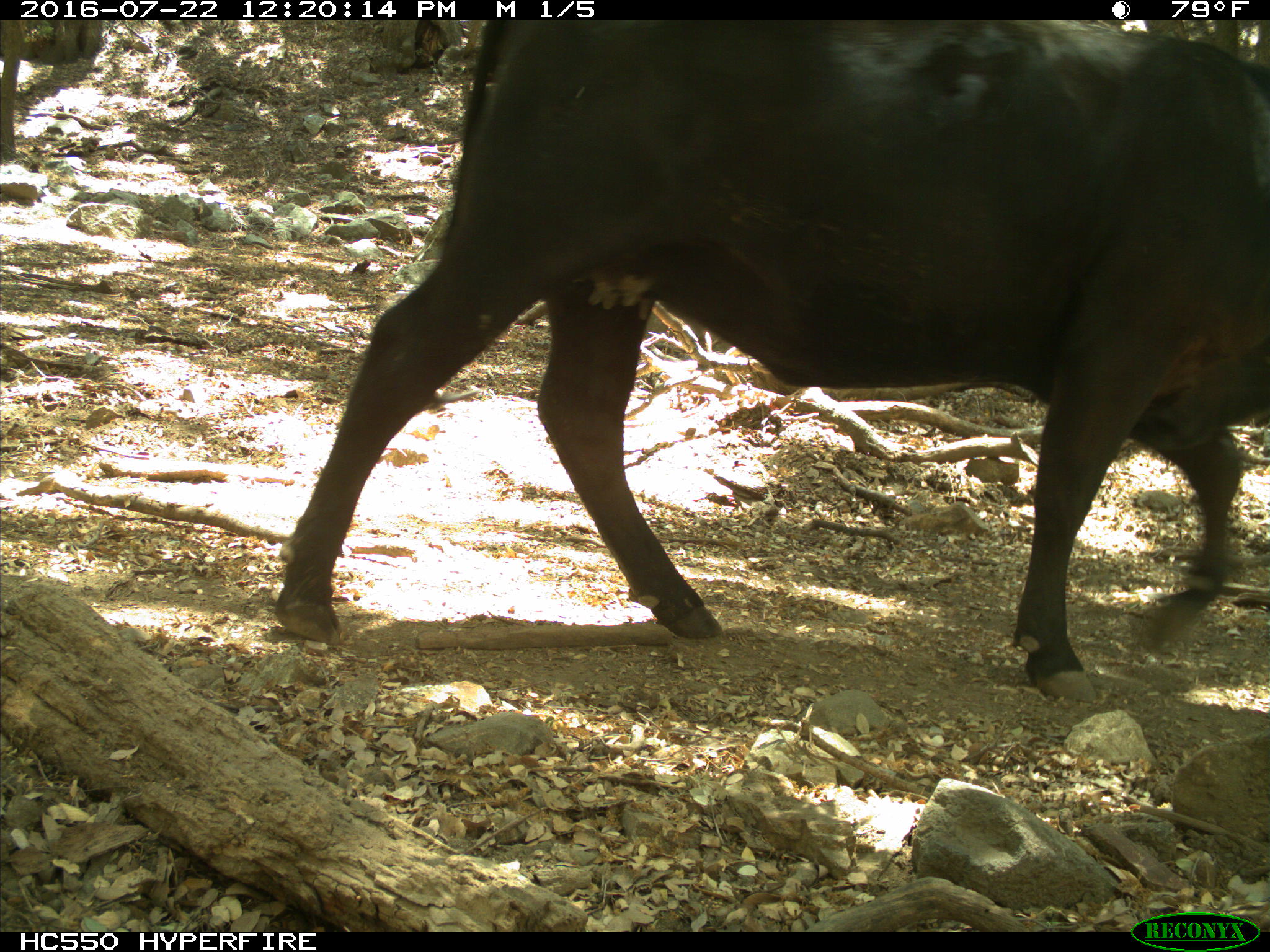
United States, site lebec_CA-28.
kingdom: Animalia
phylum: Chordata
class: Mammalia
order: Artiodactyla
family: Bovidae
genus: Bos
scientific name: Bos taurus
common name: domestic cow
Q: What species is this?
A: Bos taurus (domestic cow).